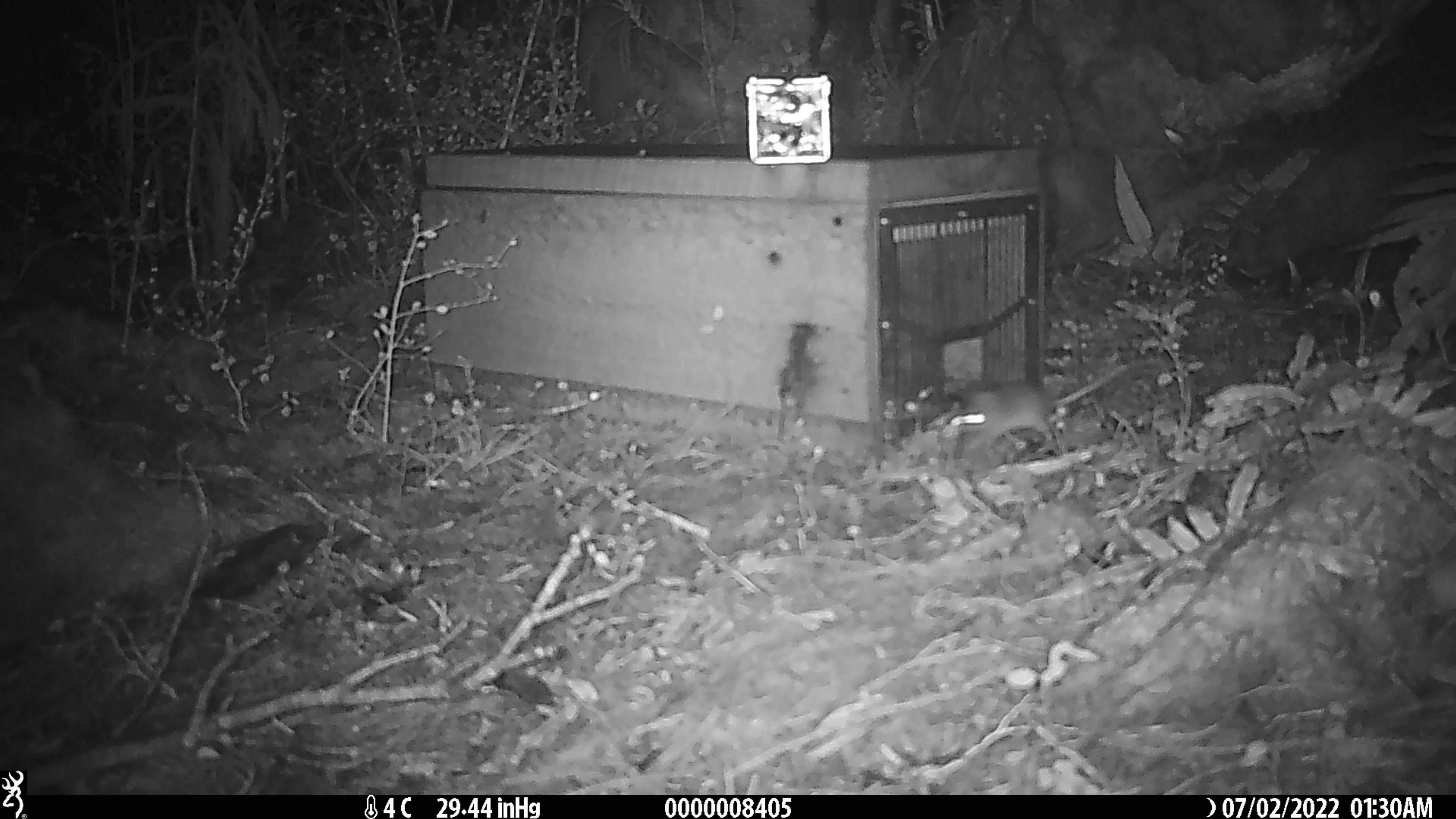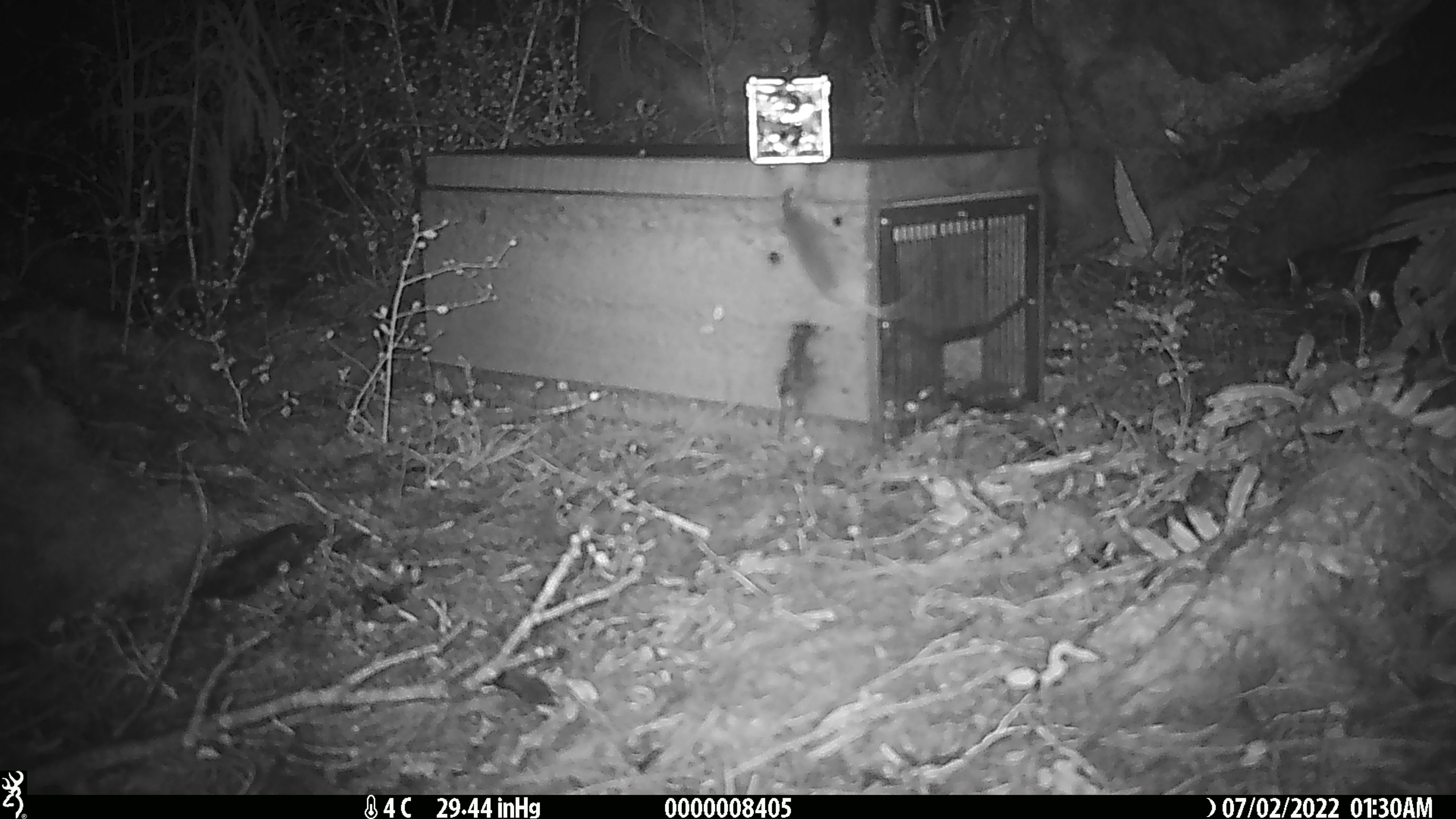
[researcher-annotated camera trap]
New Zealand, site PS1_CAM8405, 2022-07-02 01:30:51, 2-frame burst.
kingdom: Animalia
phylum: Chordata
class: Mammalia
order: Rodentia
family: Muridae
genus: Mus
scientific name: Mus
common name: mouse